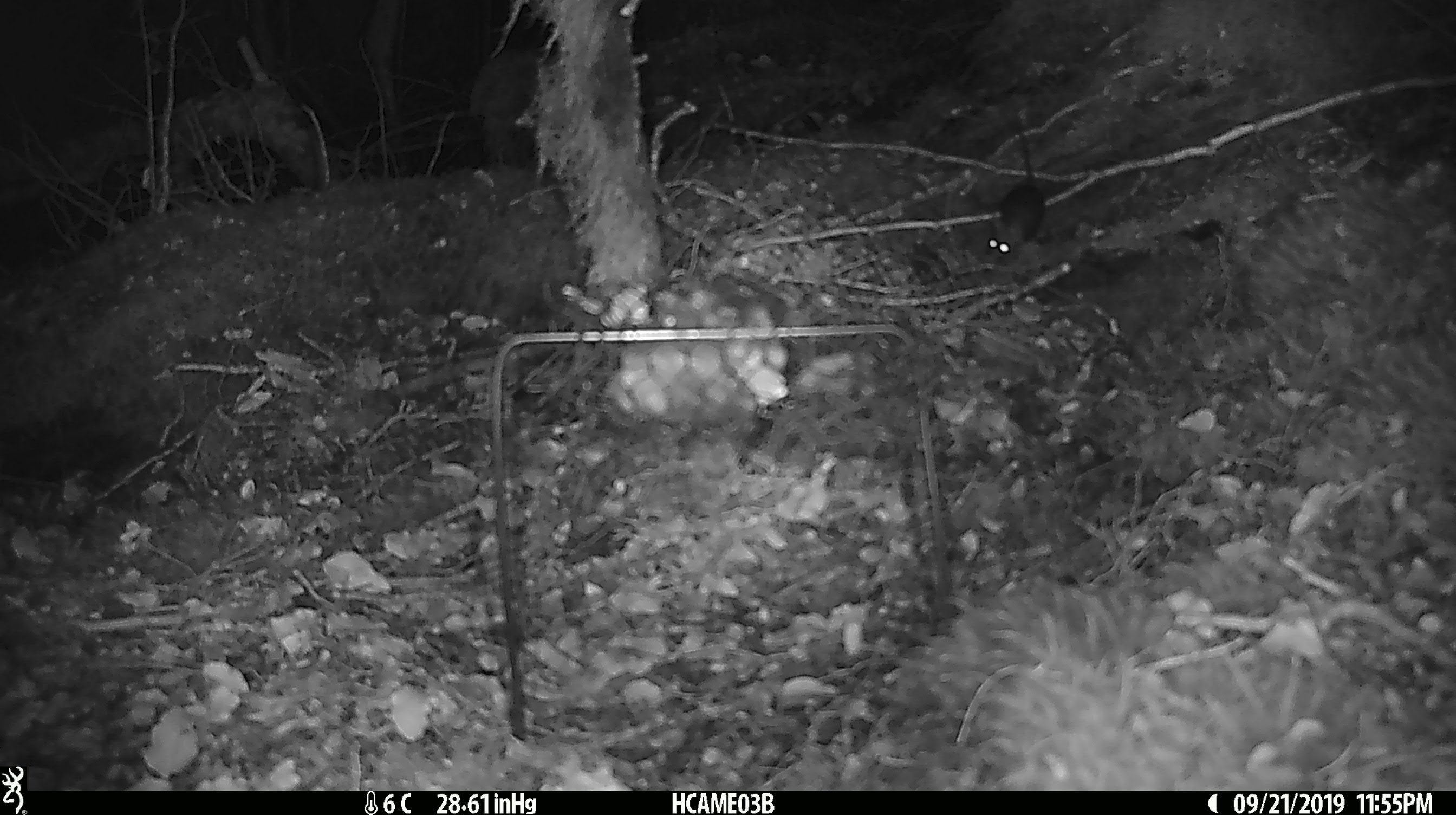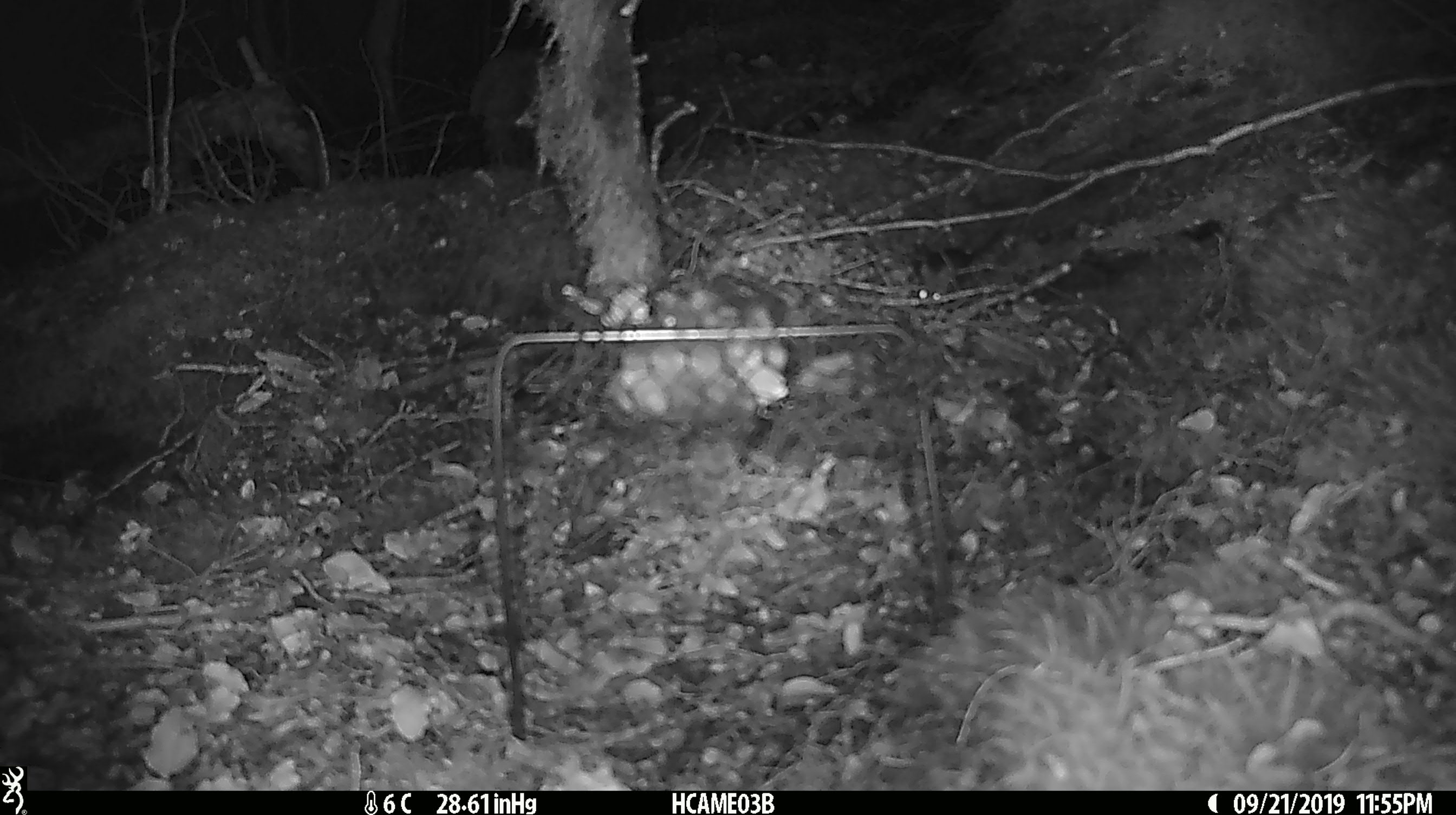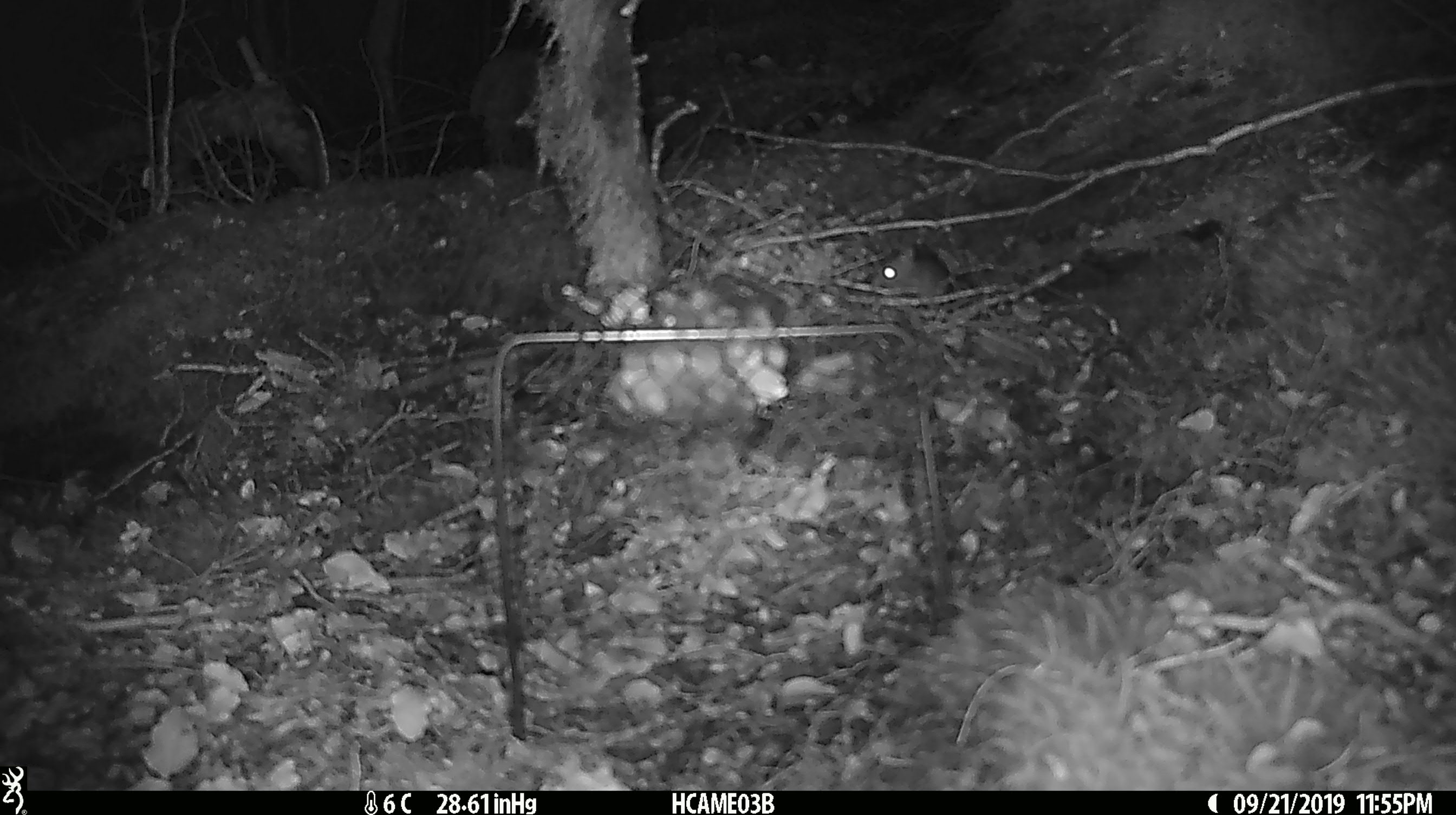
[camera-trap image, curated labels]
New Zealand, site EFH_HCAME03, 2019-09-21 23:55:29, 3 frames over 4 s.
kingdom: Animalia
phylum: Chordata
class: Mammalia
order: Rodentia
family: Muridae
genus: Mus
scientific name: Mus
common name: mouse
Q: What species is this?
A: Mouse (Mus).